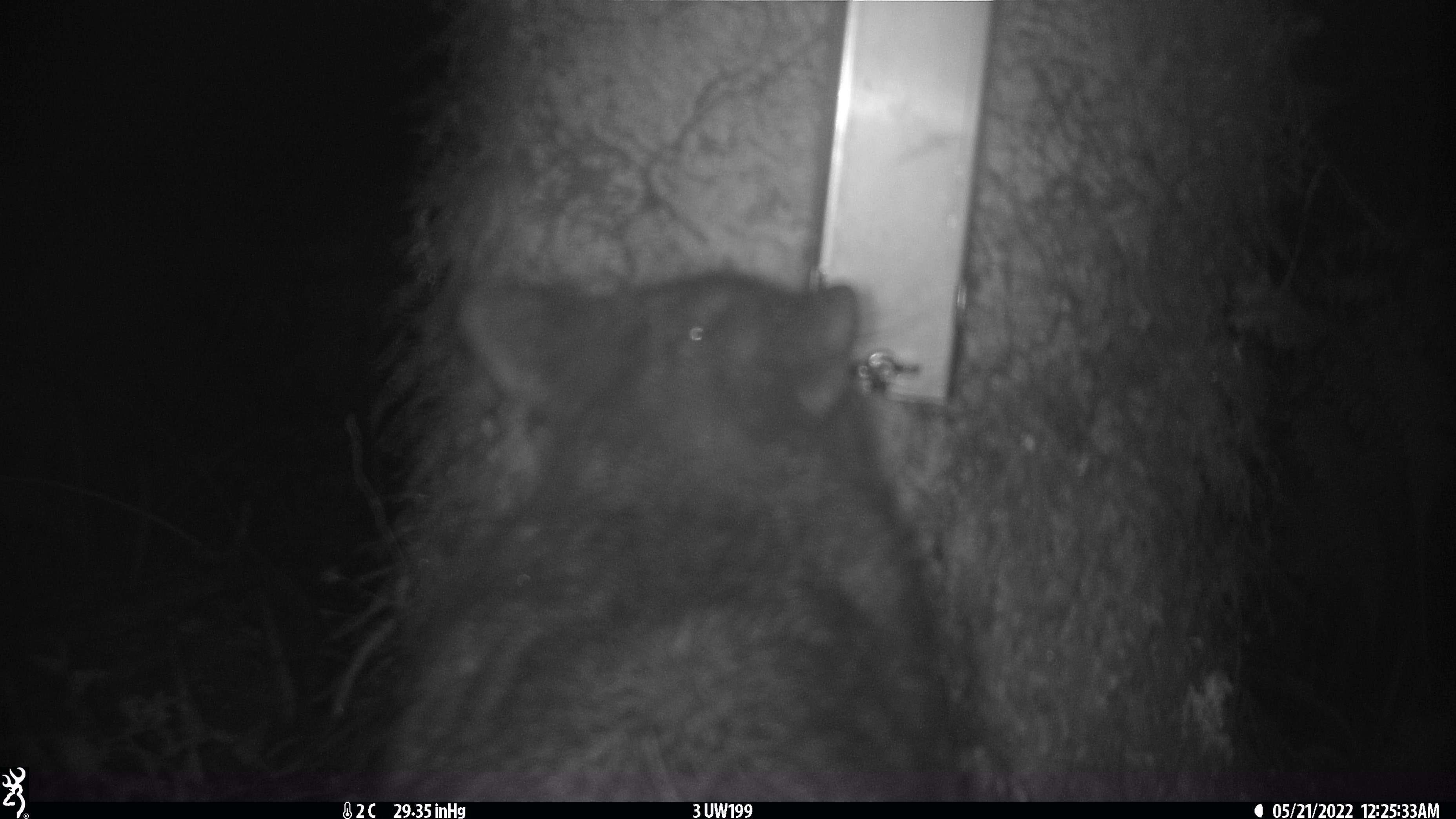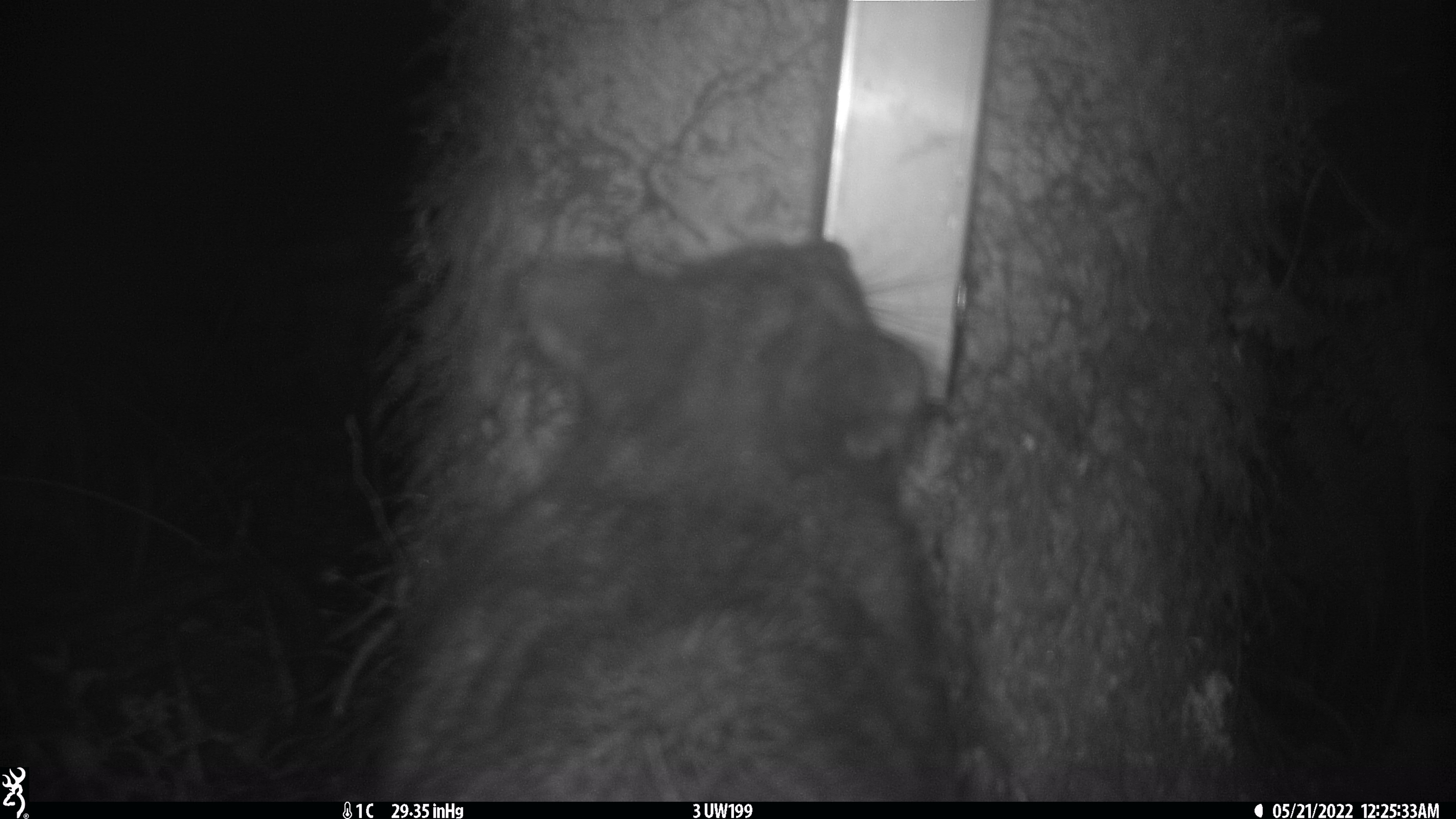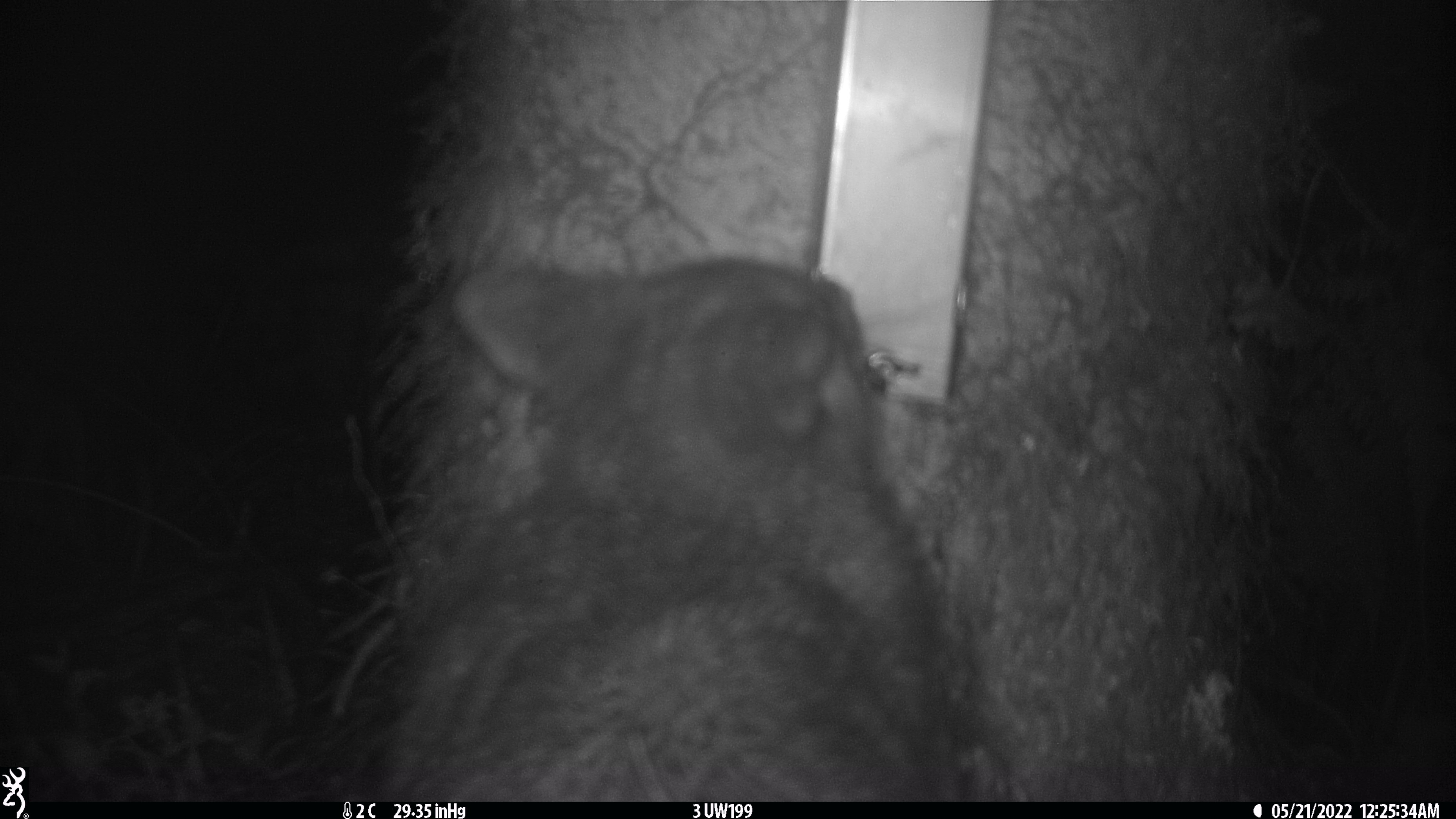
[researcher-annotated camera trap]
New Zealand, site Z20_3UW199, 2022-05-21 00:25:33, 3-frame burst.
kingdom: Animalia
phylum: Chordata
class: Mammalia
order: Diprotodontia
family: Phalangeridae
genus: Trichosurus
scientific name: Trichosurus vulpecula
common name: common brushtail possum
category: possum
Possum (common brushtail possum) (Trichosurus vulpecula).